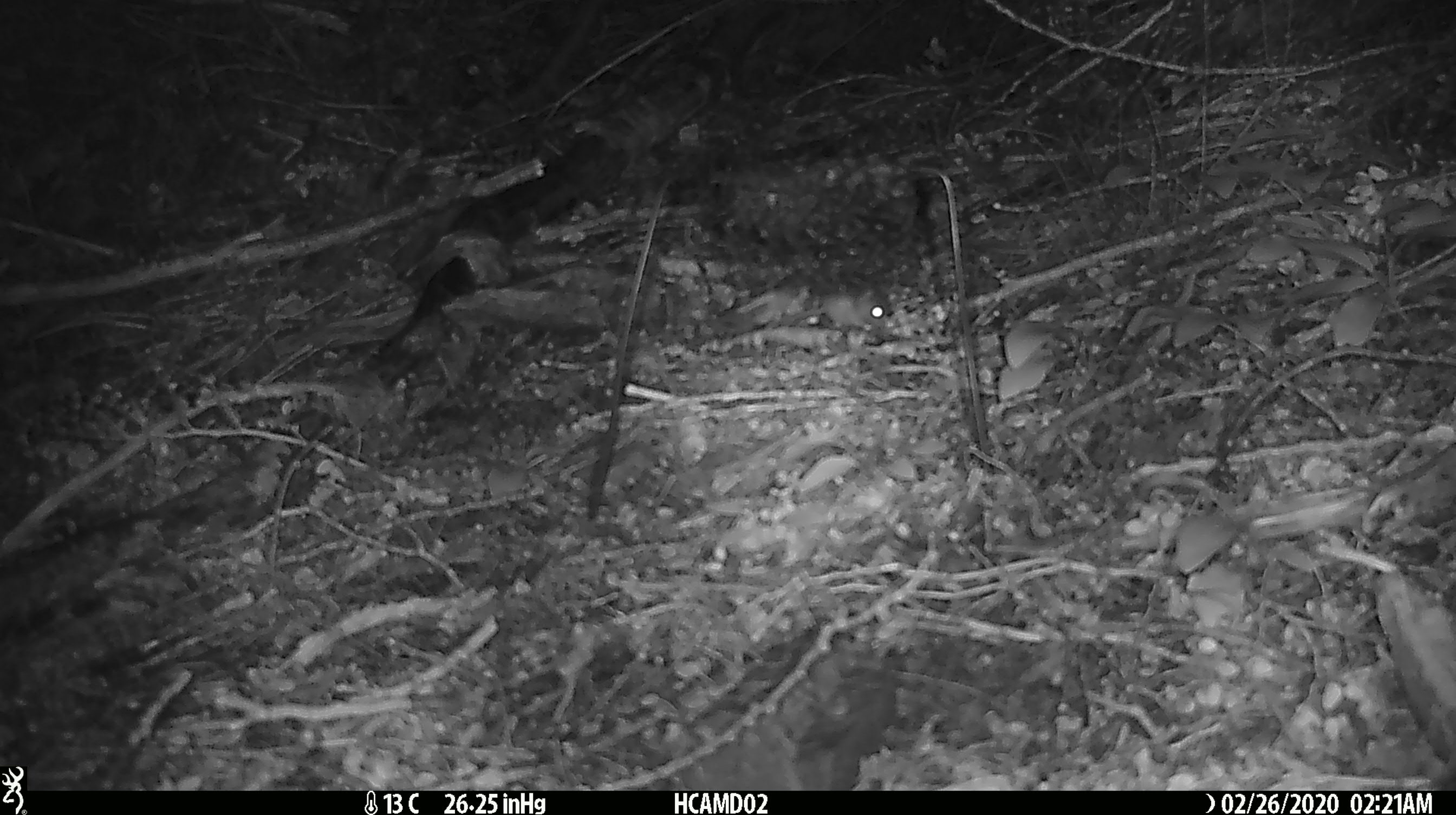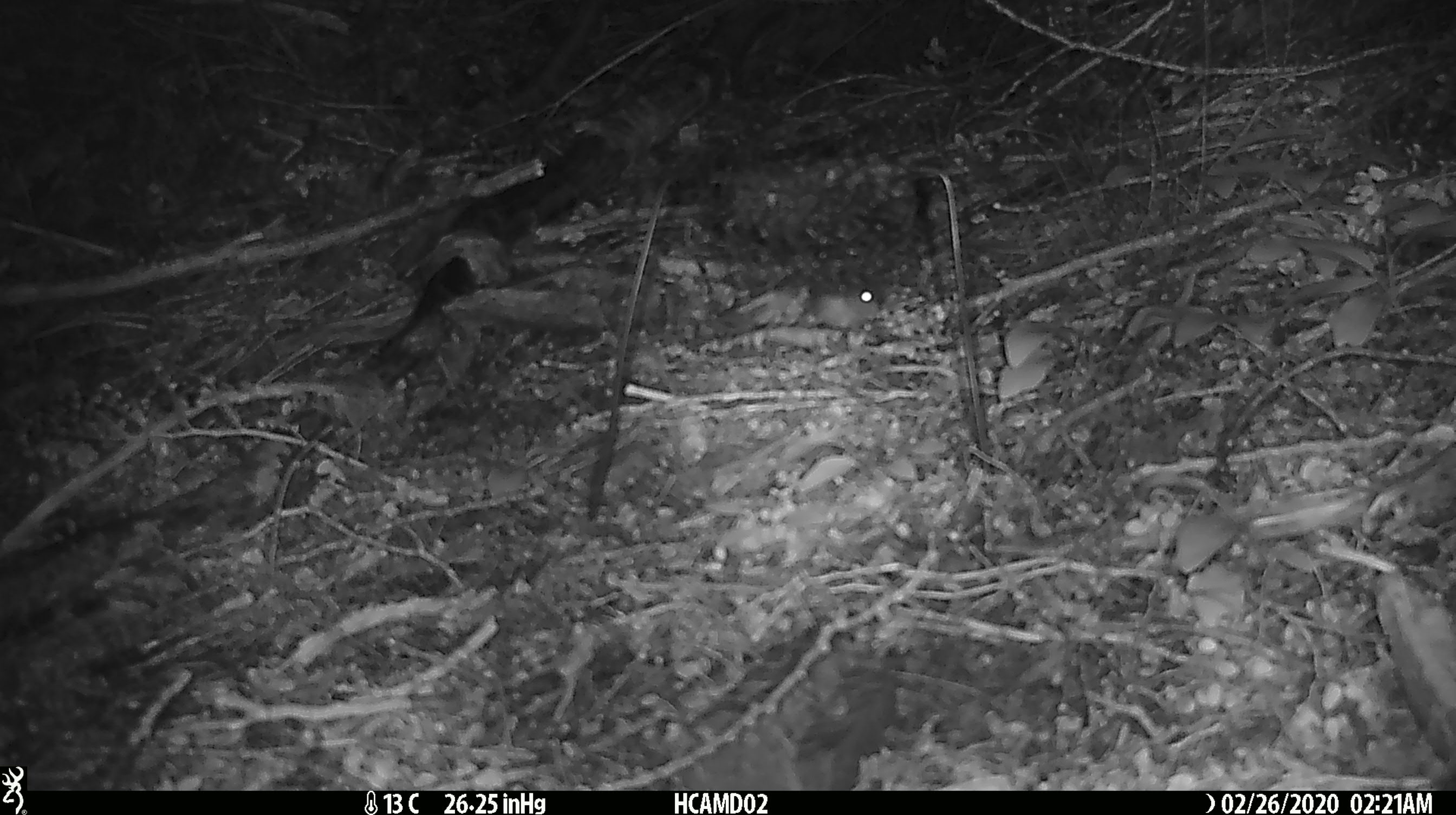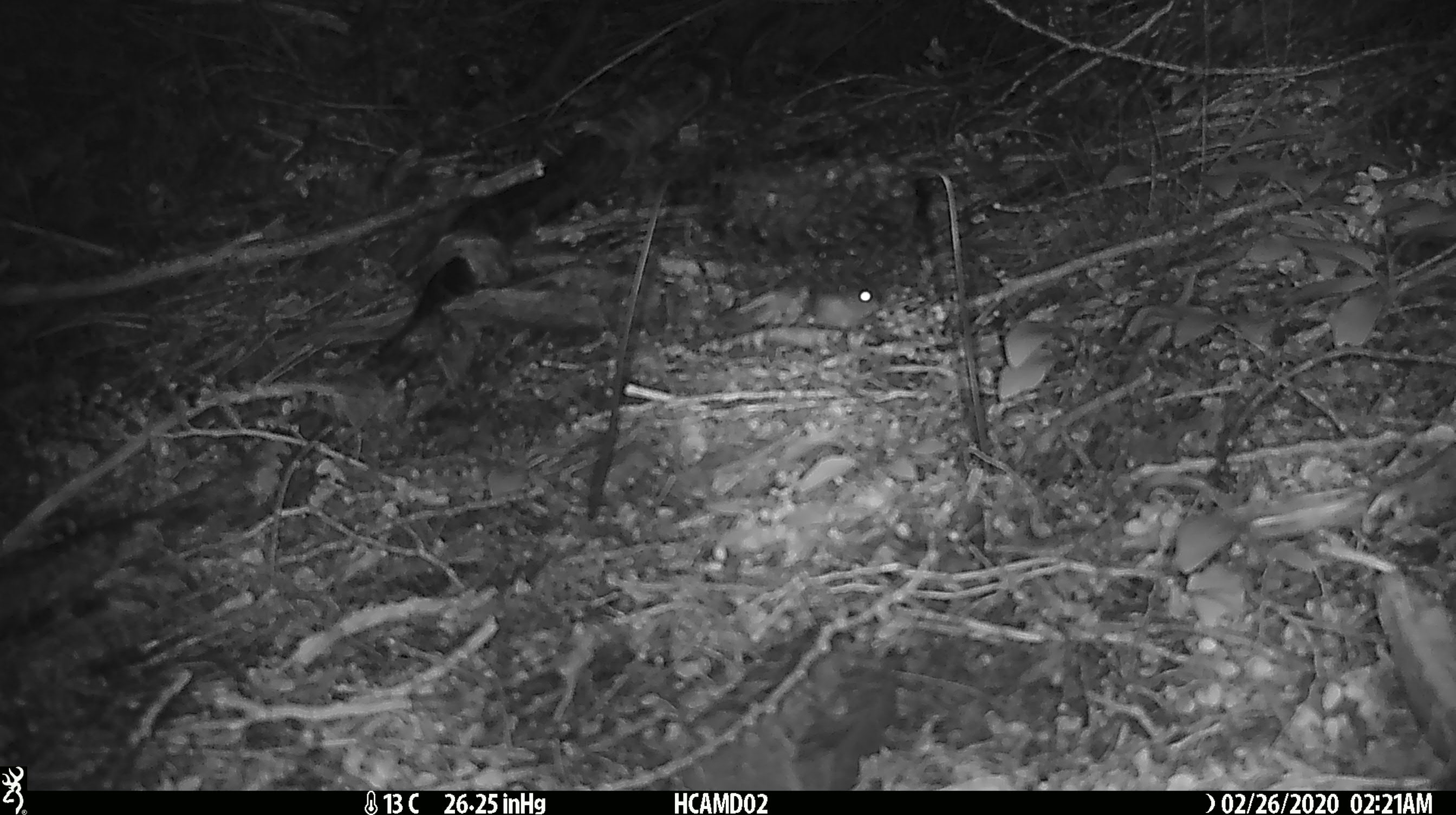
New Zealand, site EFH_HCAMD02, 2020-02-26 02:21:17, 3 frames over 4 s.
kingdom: Animalia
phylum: Chordata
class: Mammalia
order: Rodentia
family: Muridae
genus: Mus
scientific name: Mus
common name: mouse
Mouse (Mus).